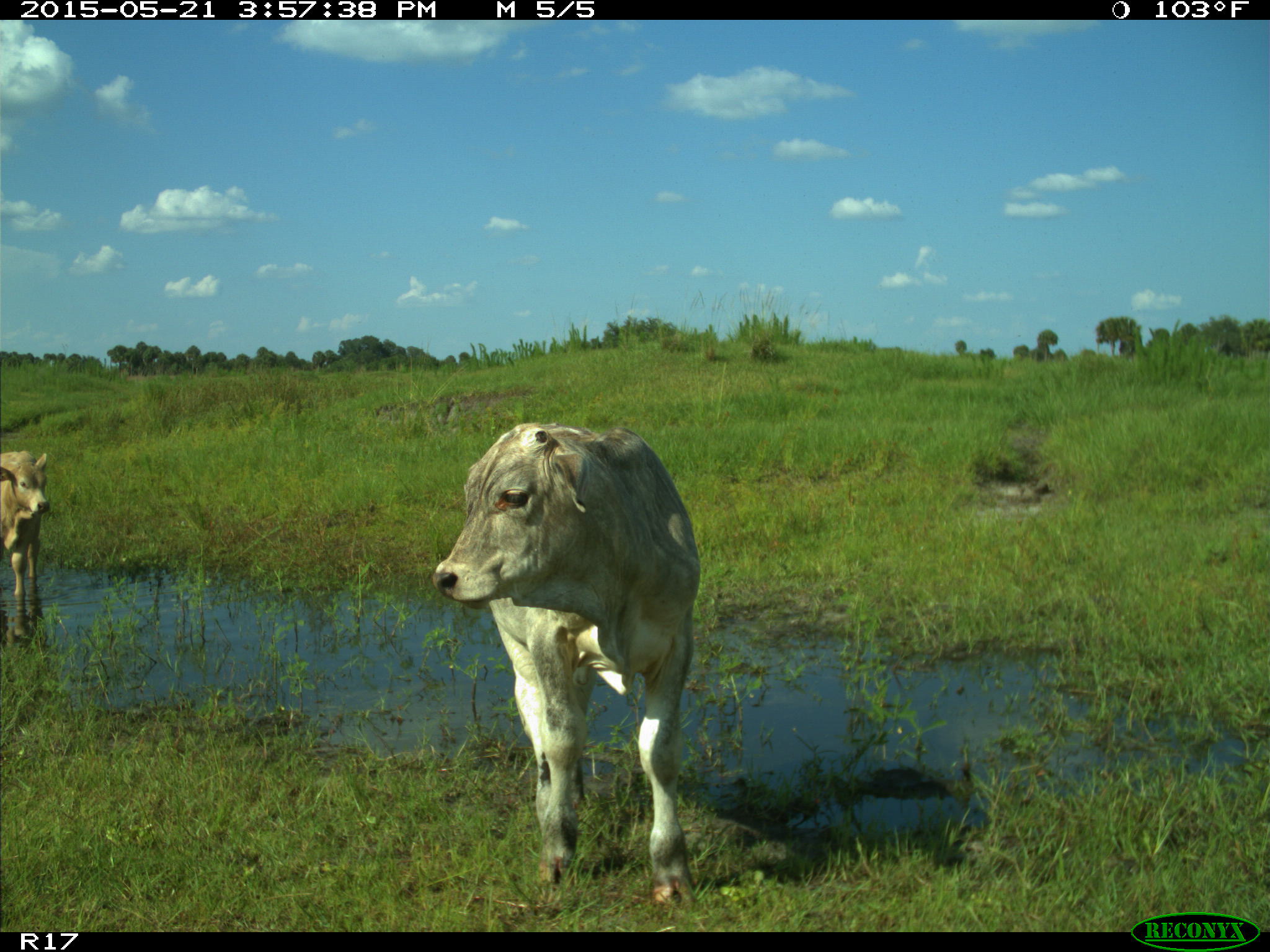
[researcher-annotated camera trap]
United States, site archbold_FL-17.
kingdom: Animalia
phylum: Chordata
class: Mammalia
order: Artiodactyla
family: Bovidae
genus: Bos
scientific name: Bos taurus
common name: domestic cow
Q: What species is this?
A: Bos taurus (domestic cow).